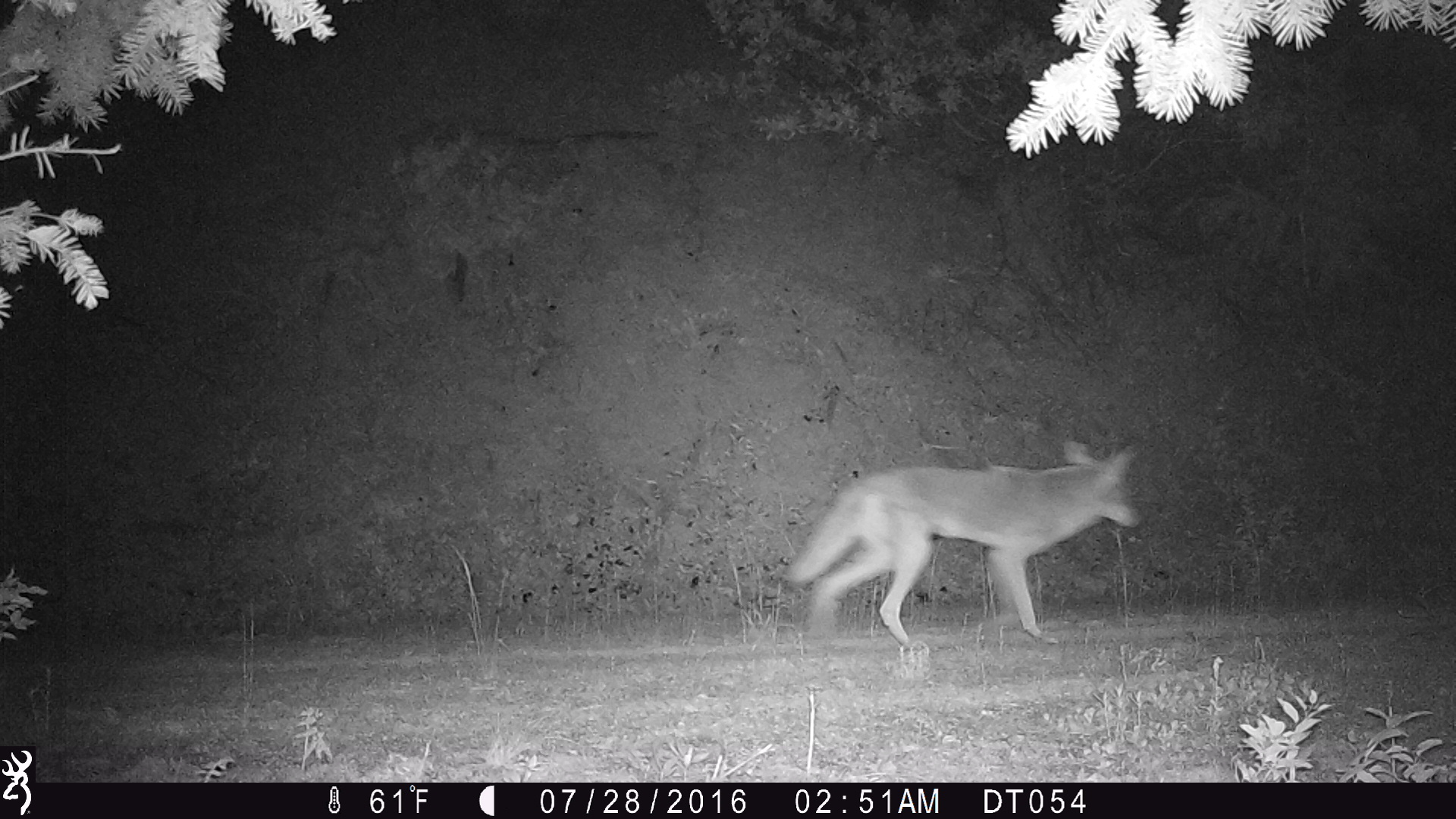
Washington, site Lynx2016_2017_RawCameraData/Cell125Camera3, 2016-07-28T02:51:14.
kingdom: Animalia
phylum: Chordata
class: Mammalia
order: Carnivora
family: Canidae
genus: Canis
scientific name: Canis latrans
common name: coyote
Canis latrans (coyote). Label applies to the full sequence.